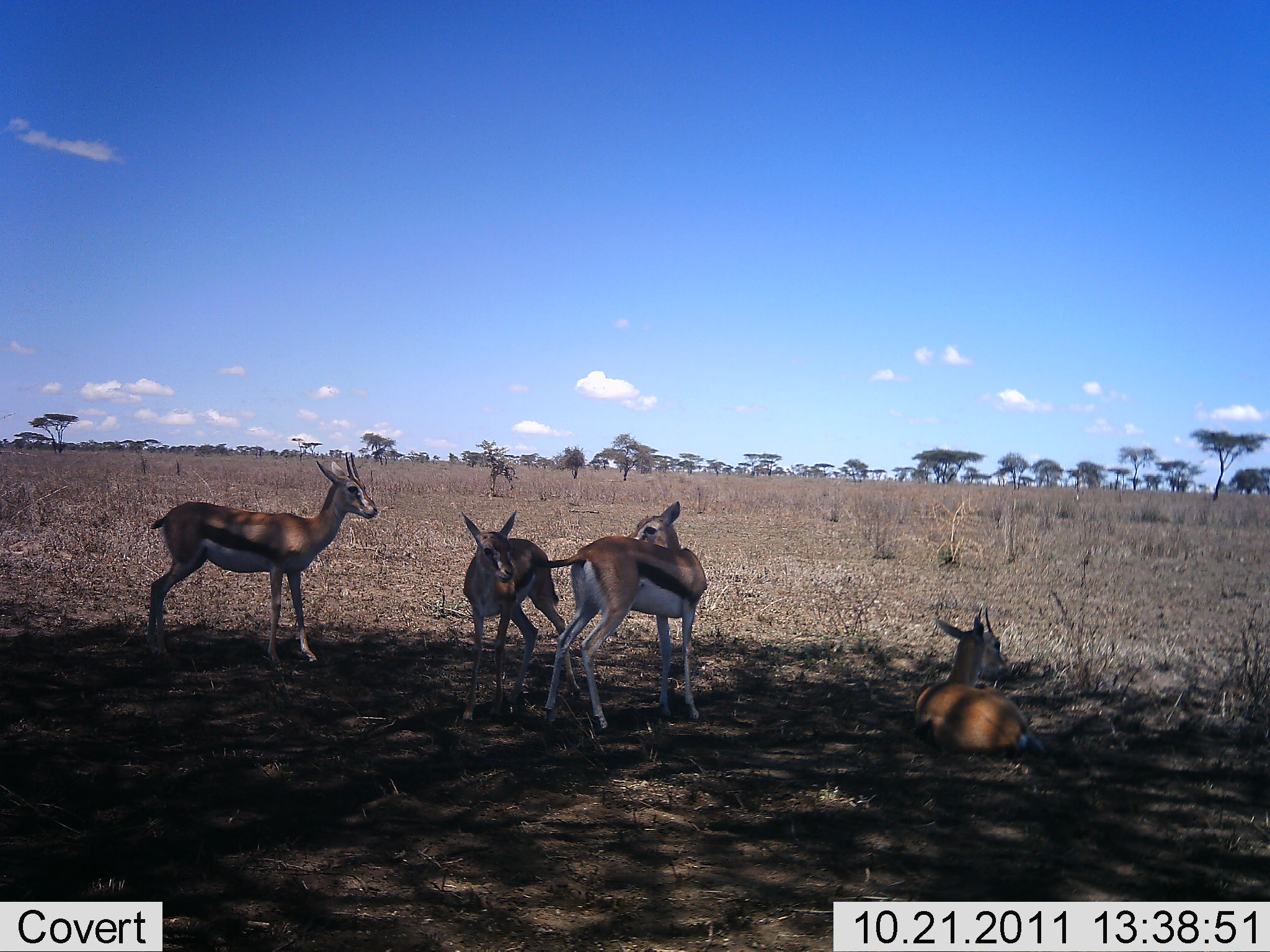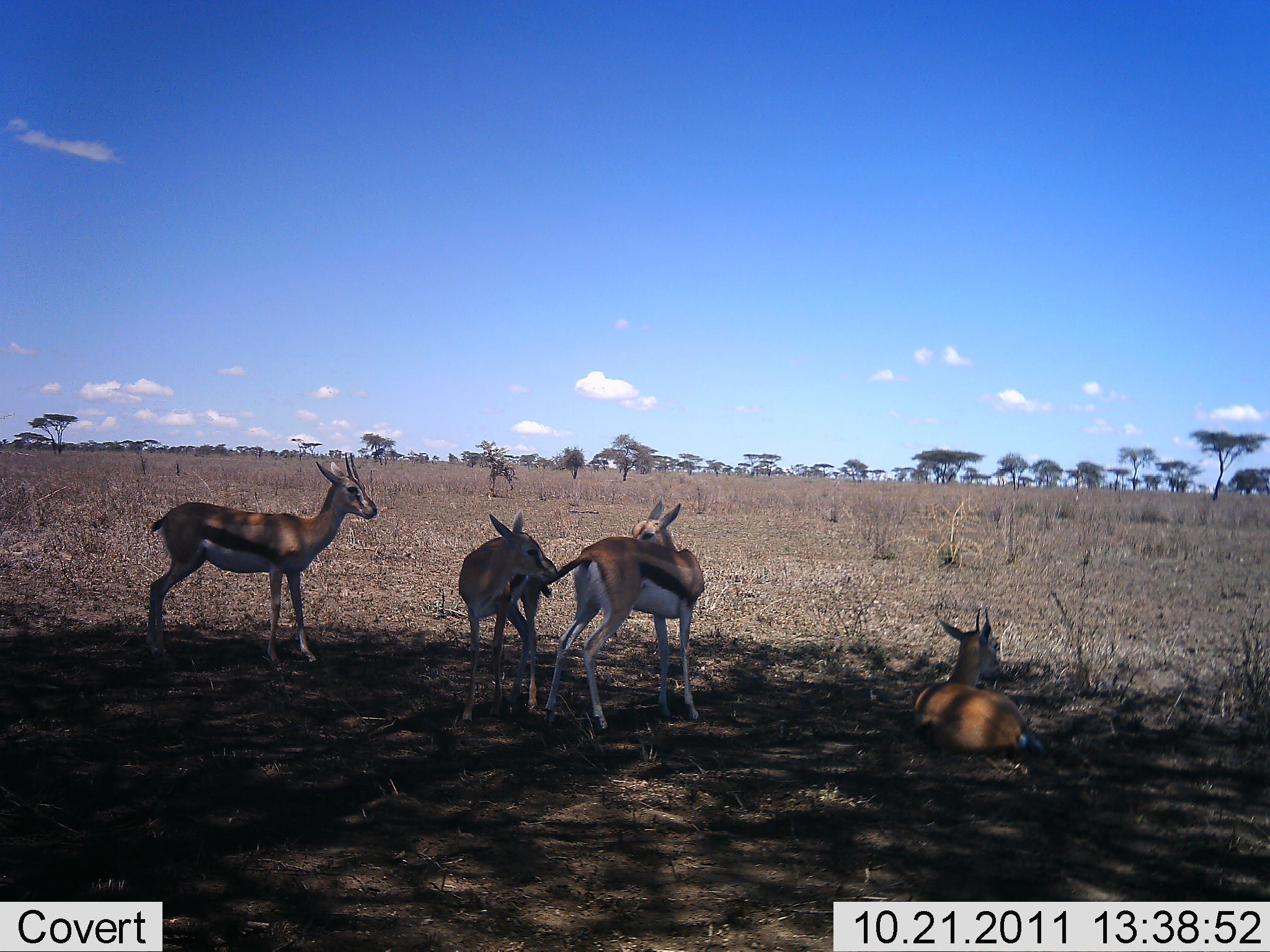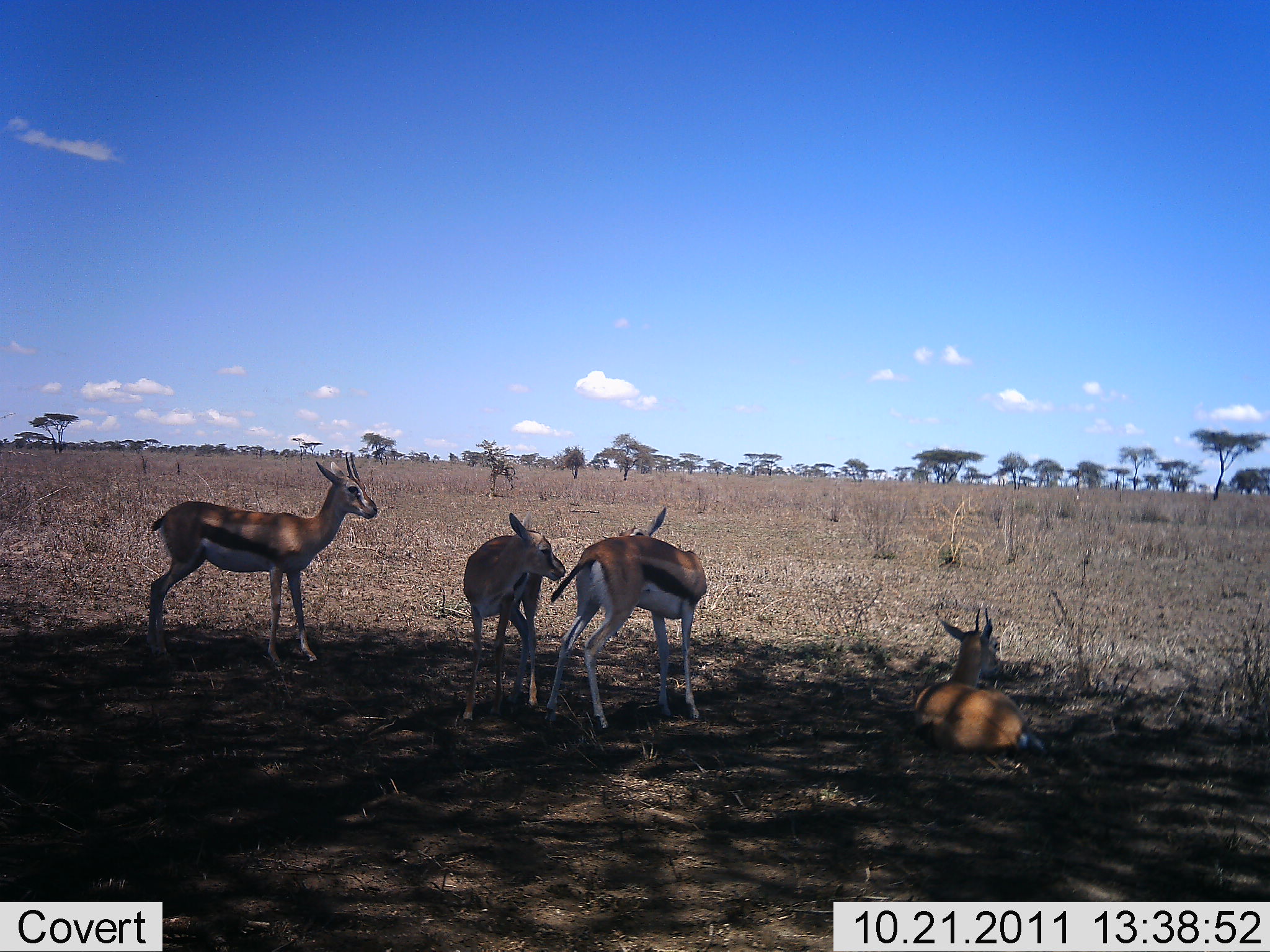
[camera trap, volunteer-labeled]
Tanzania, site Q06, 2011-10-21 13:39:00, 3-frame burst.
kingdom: Animalia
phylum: Chordata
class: Mammalia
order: Artiodactyla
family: Bovidae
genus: Eudorcas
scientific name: Eudorcas thomsonii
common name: thomson's gazelle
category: gazellethomsons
Gazellethomsons (thomson's gazelle) (Eudorcas thomsonii), count 4. Behavior (volunteer vote fractions): standing 86%, resting 100%, moving 14%, interacting 50%. Young present (vote fraction): 9%. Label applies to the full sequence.